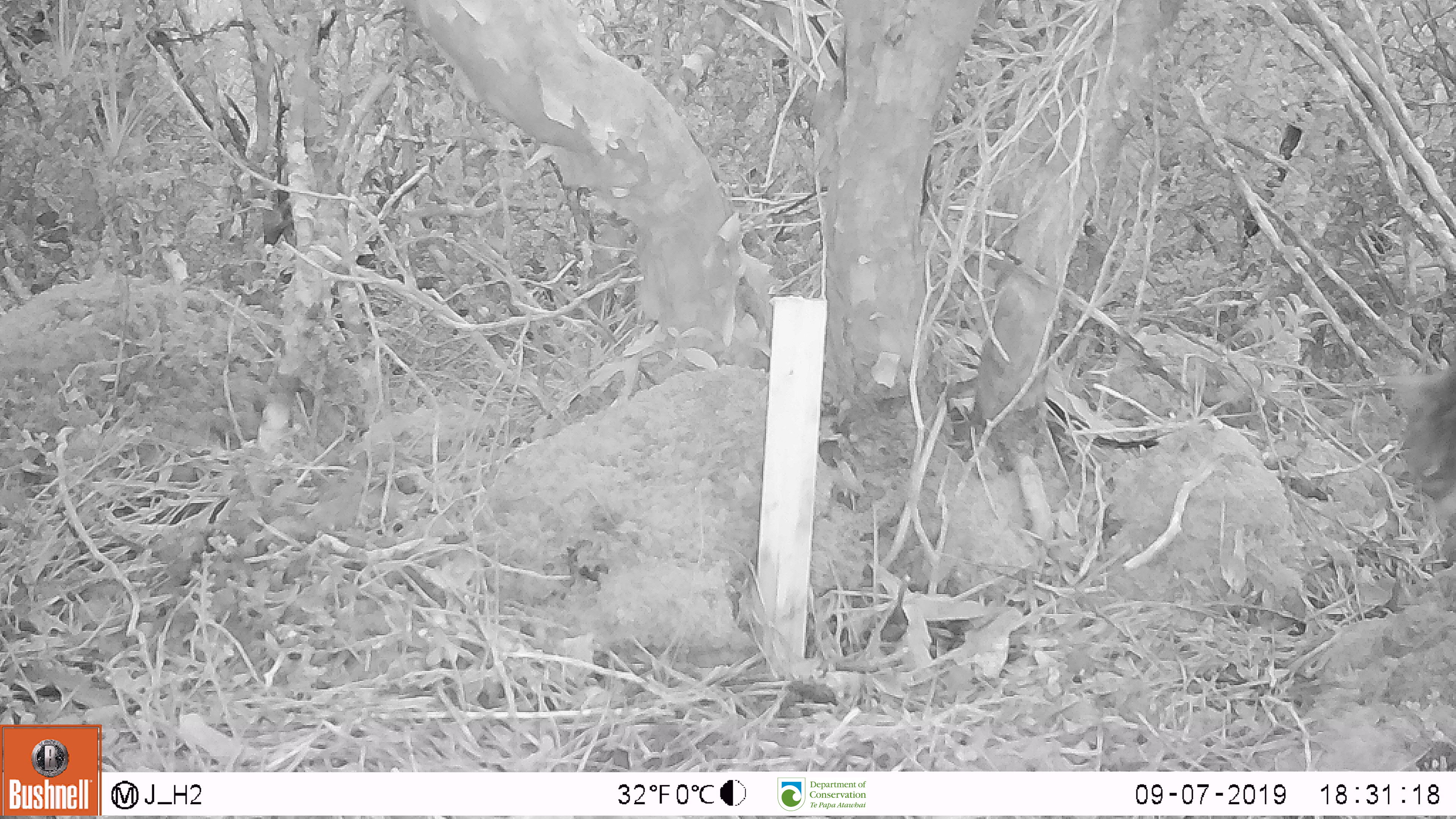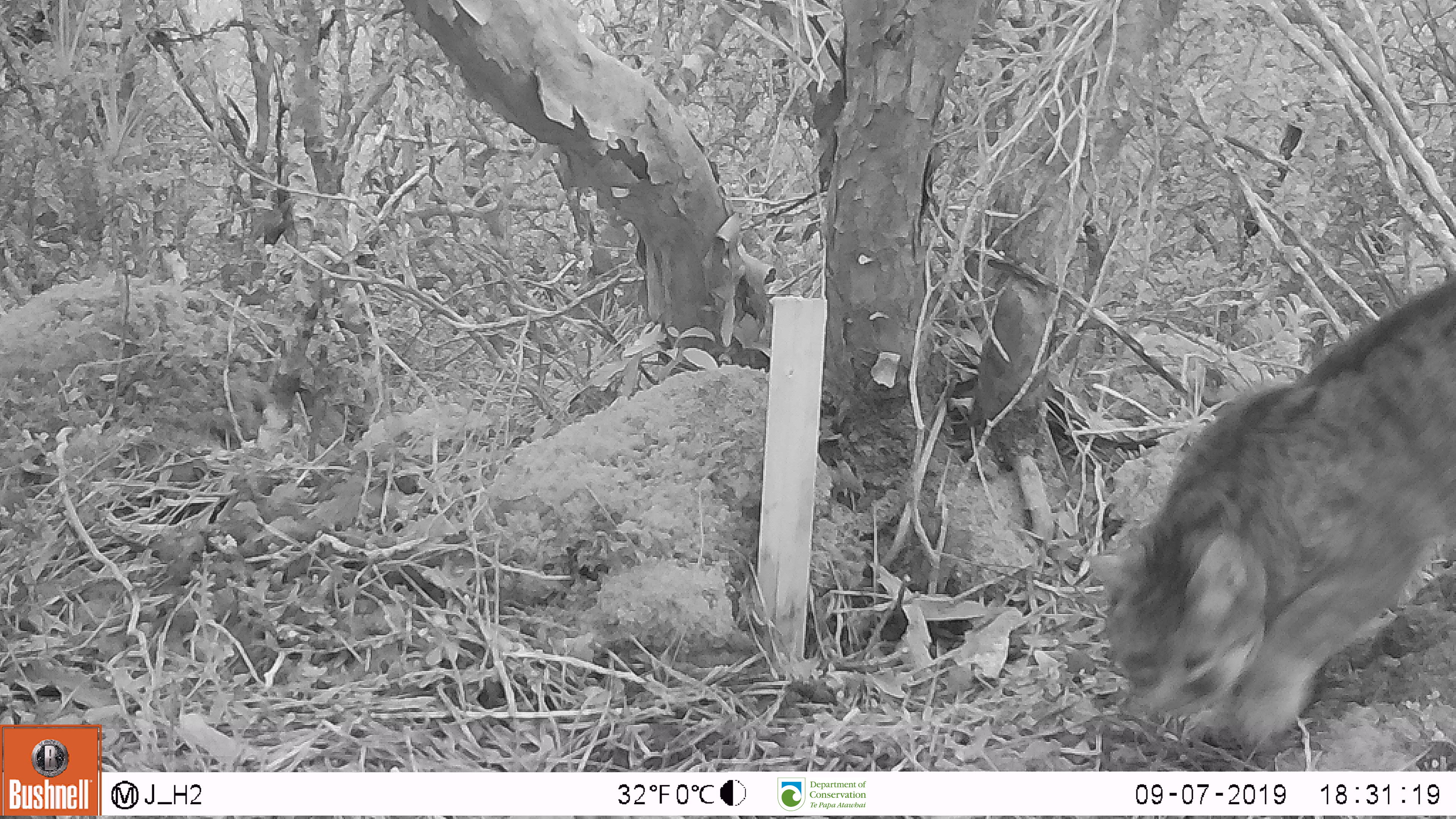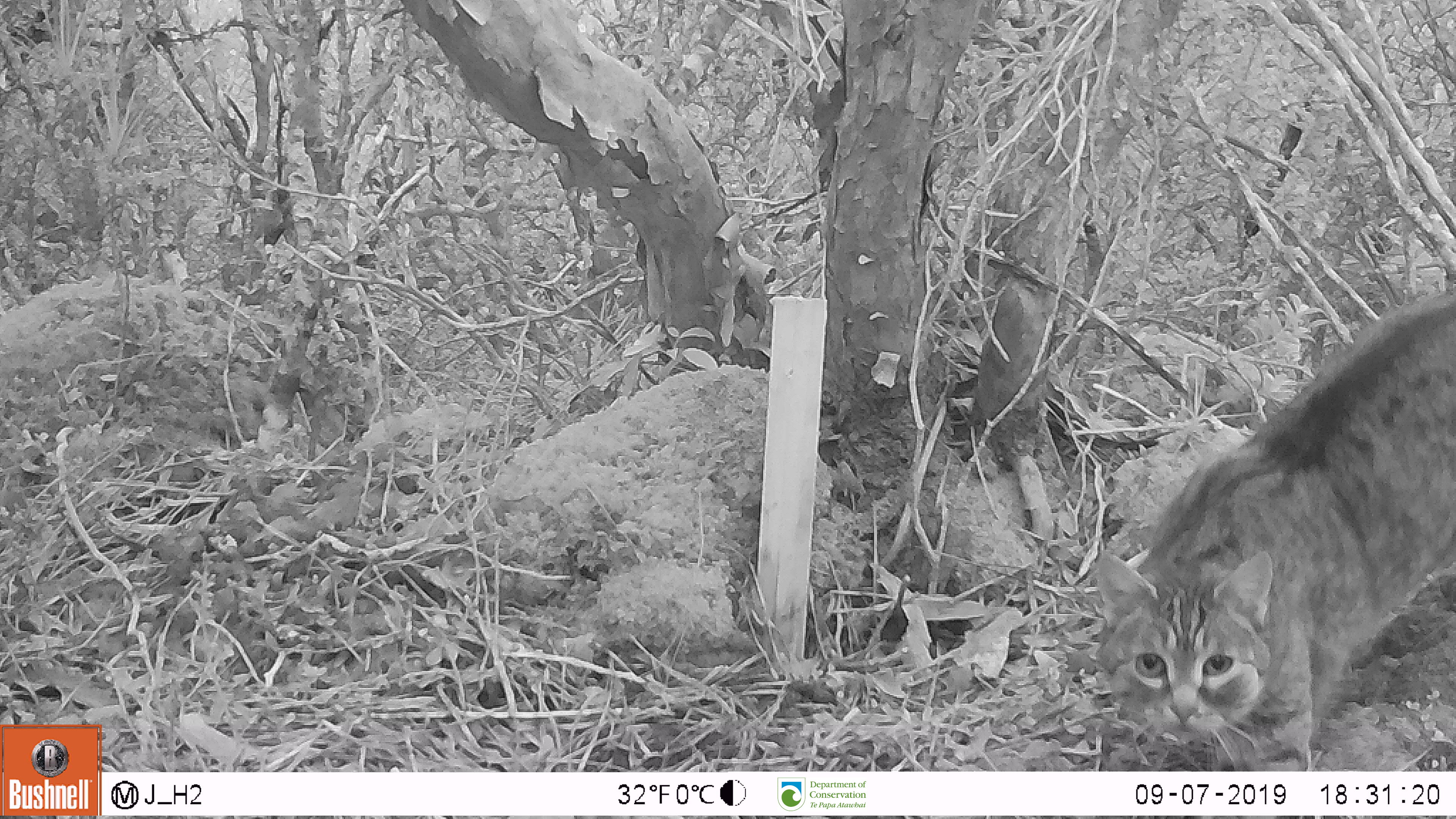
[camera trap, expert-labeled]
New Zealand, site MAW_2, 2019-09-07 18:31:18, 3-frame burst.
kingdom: Animalia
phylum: Chordata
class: Mammalia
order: Carnivora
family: Felidae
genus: Felis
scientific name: Felis catus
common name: domestic cat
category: cat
Cat (domestic cat) (Felis catus).